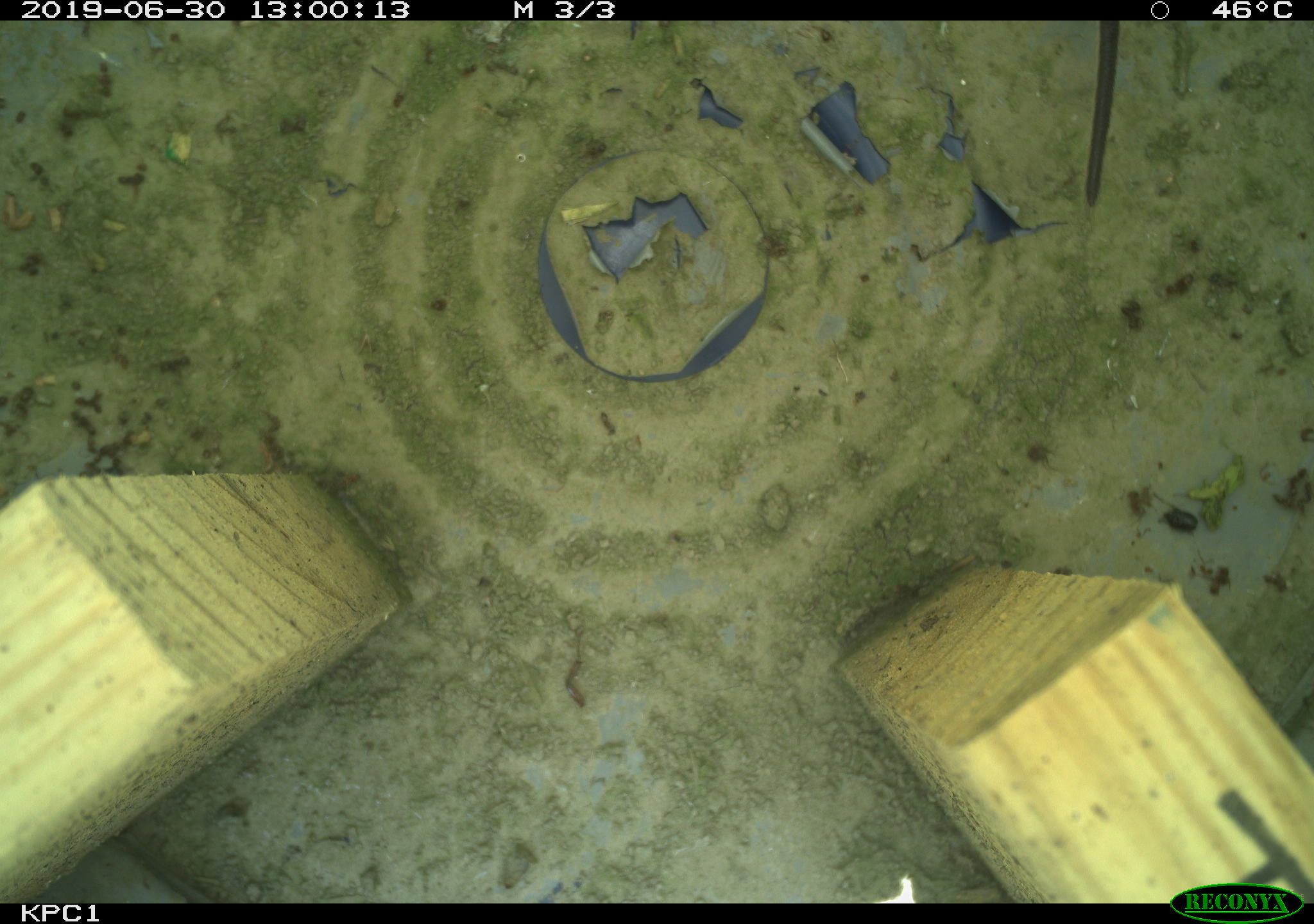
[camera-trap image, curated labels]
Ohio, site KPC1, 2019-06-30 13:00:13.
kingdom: Animalia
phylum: Chordata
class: Mammalia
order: Rodentia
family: Cricetidae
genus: Microtus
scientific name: Microtus pennsylvanicus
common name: meadow vole